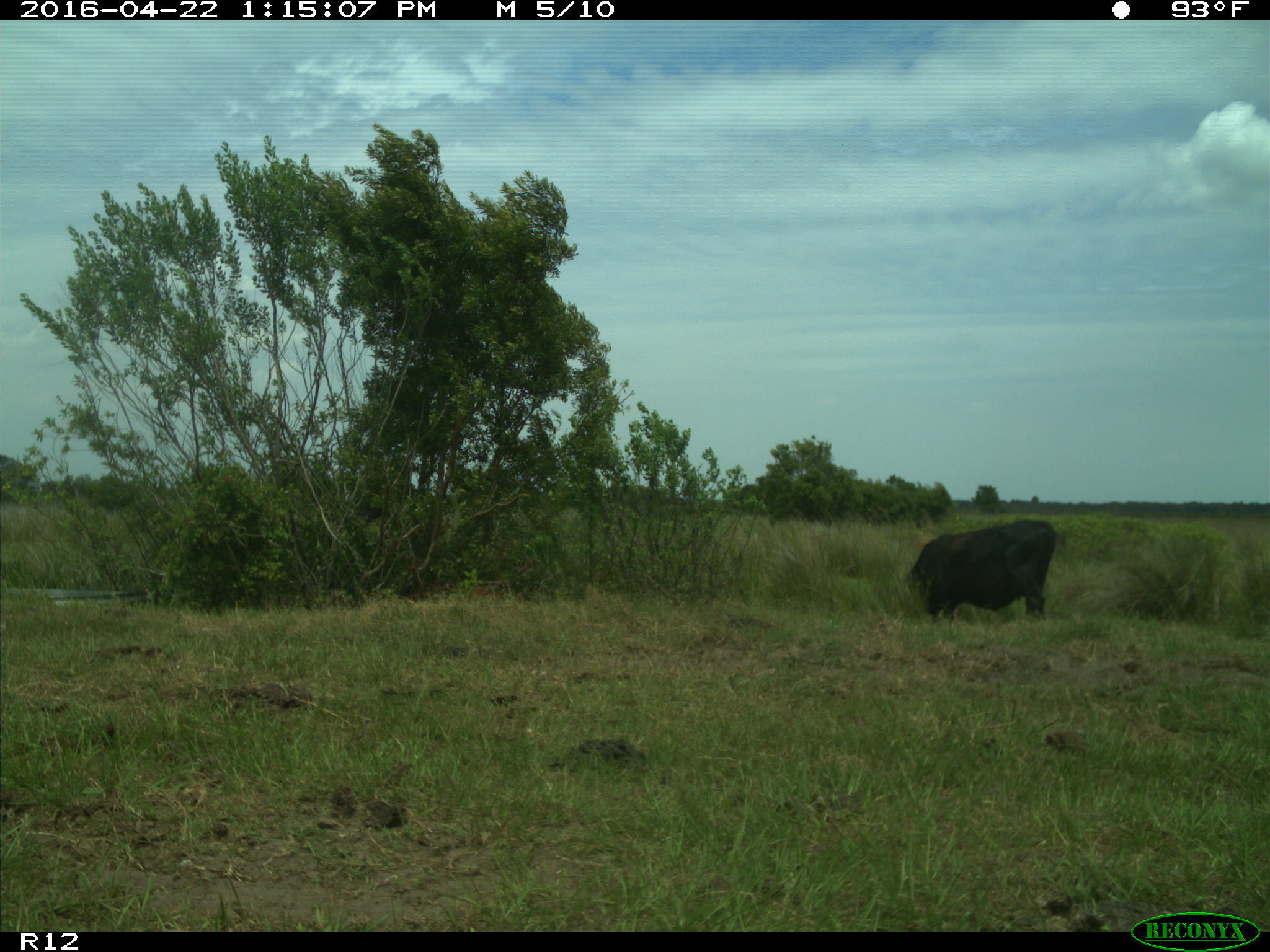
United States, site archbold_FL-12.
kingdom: Animalia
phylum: Chordata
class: Mammalia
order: Artiodactyla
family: Bovidae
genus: Bos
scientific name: Bos taurus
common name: domestic cow